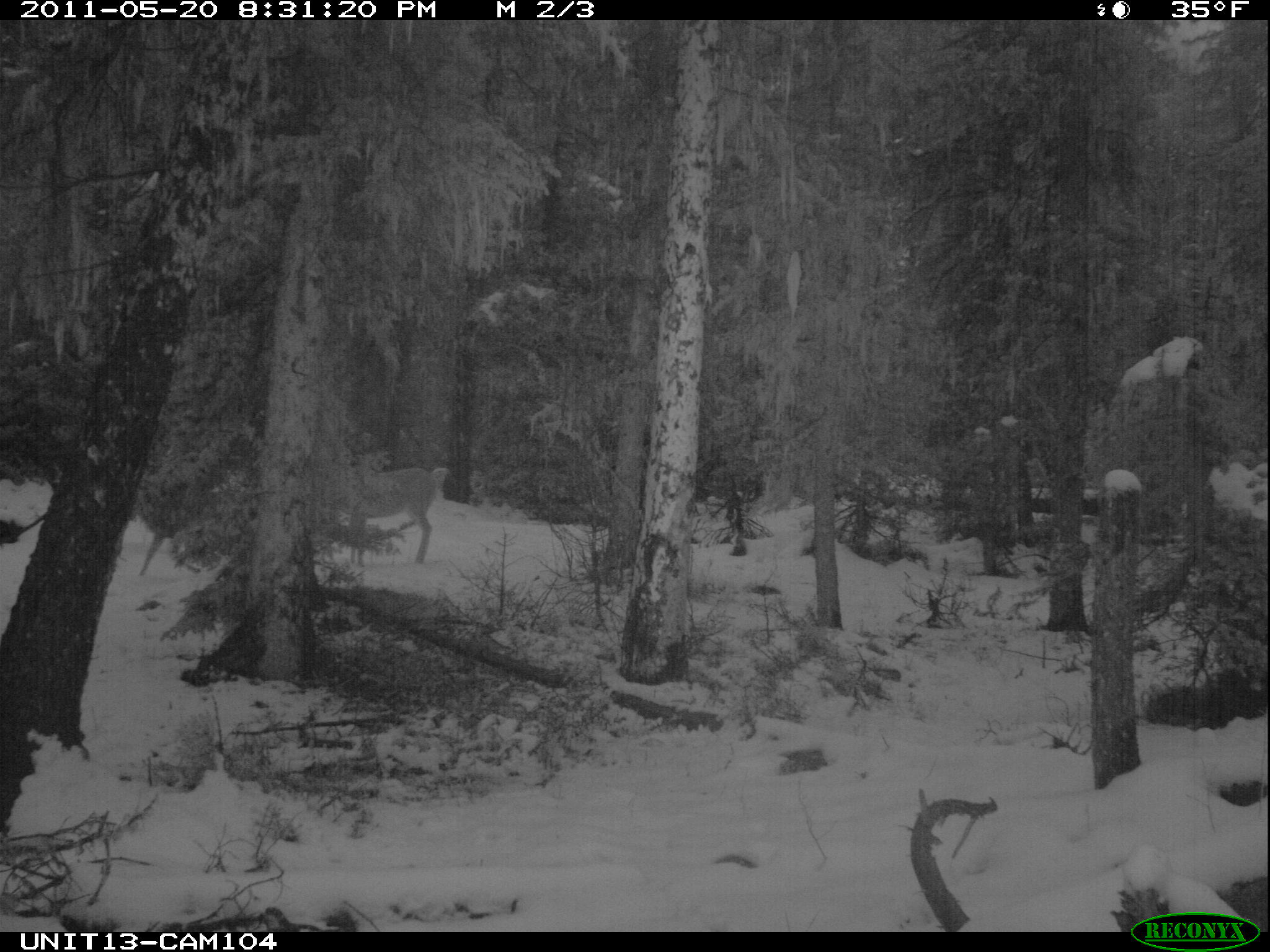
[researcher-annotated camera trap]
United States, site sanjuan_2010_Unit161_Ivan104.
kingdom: Animalia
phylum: Chordata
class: Mammalia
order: Artiodactyla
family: Cervidae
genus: Odocoileus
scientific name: Odocoileus hemionus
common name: mule deer